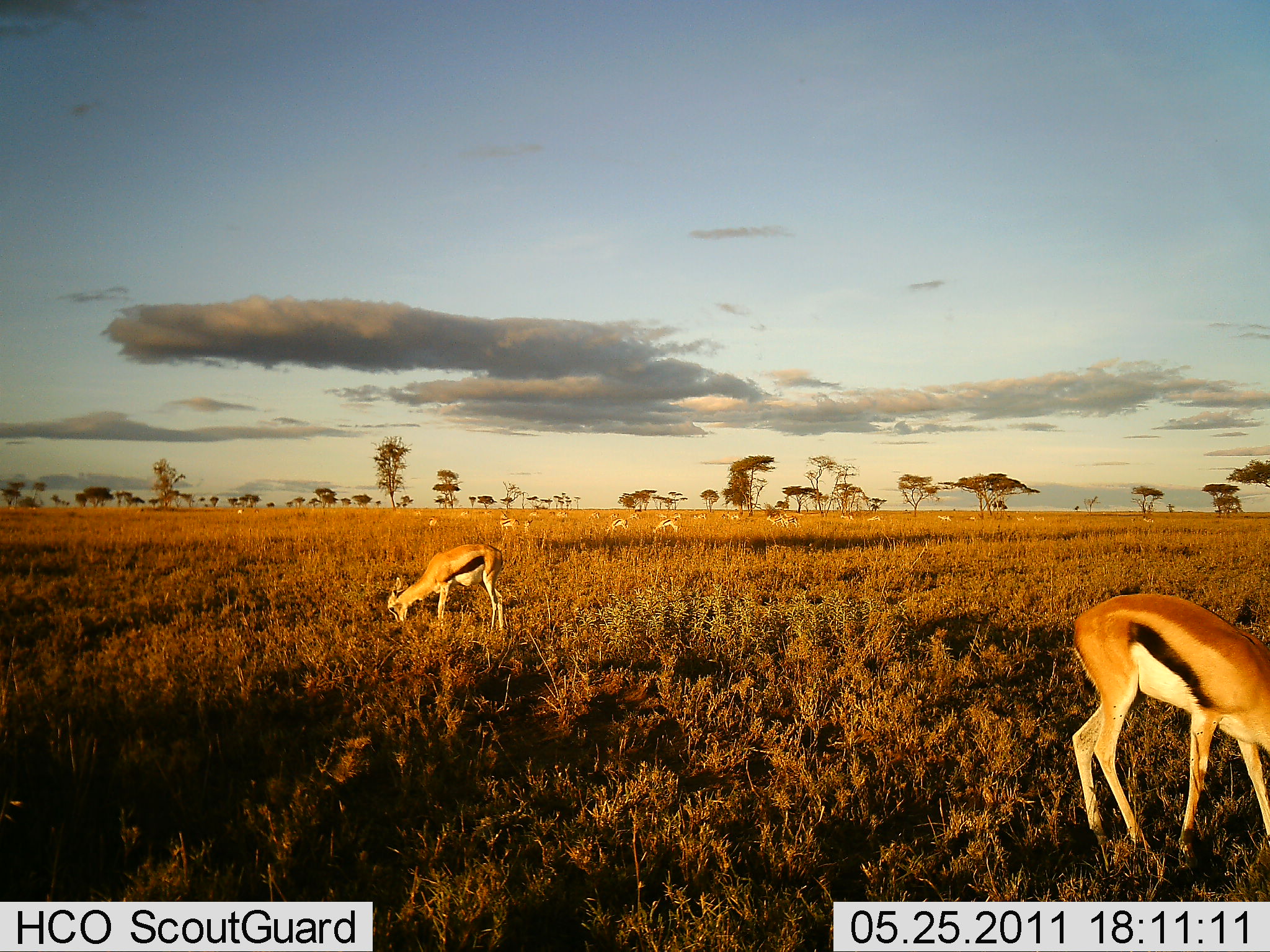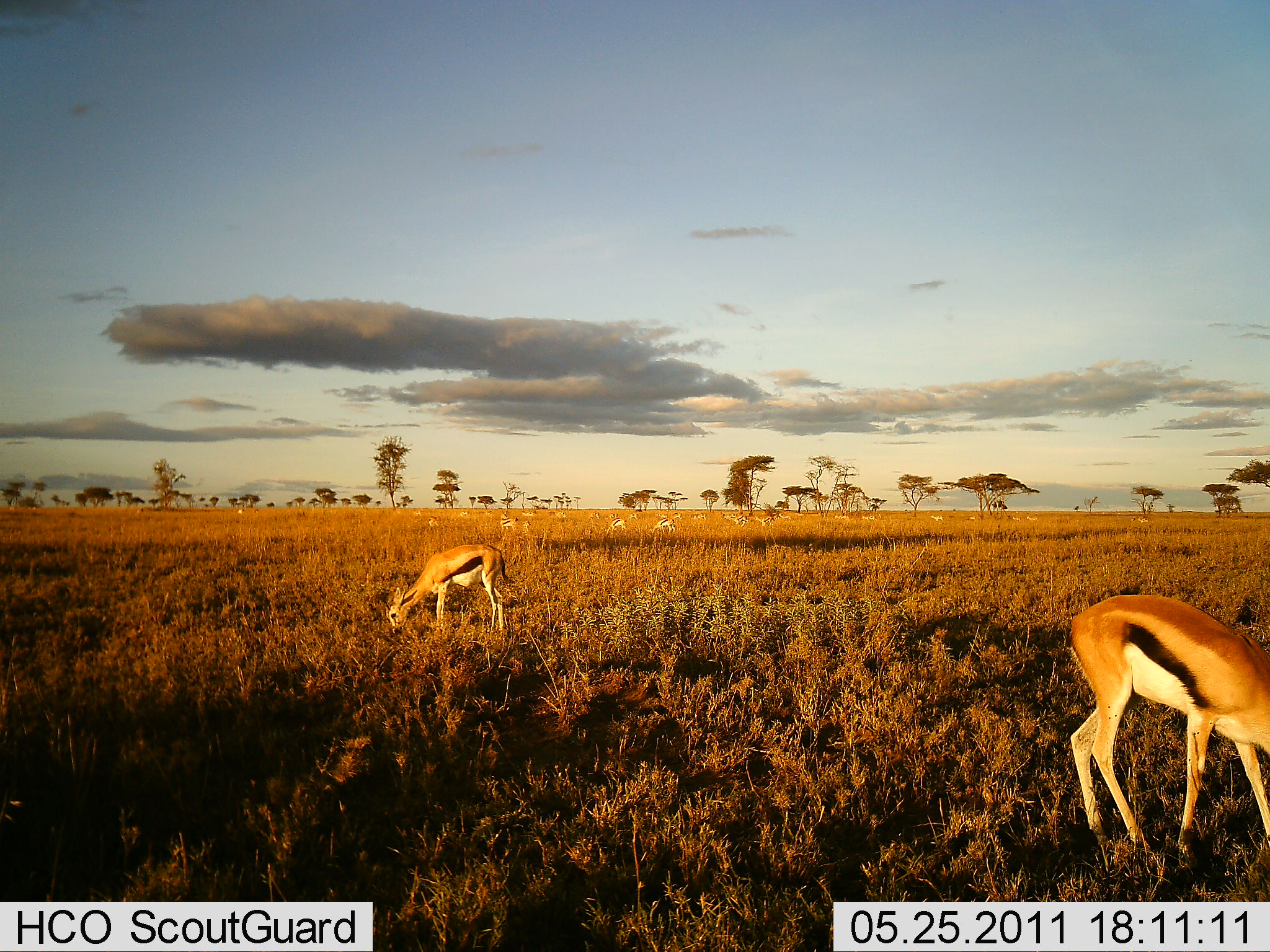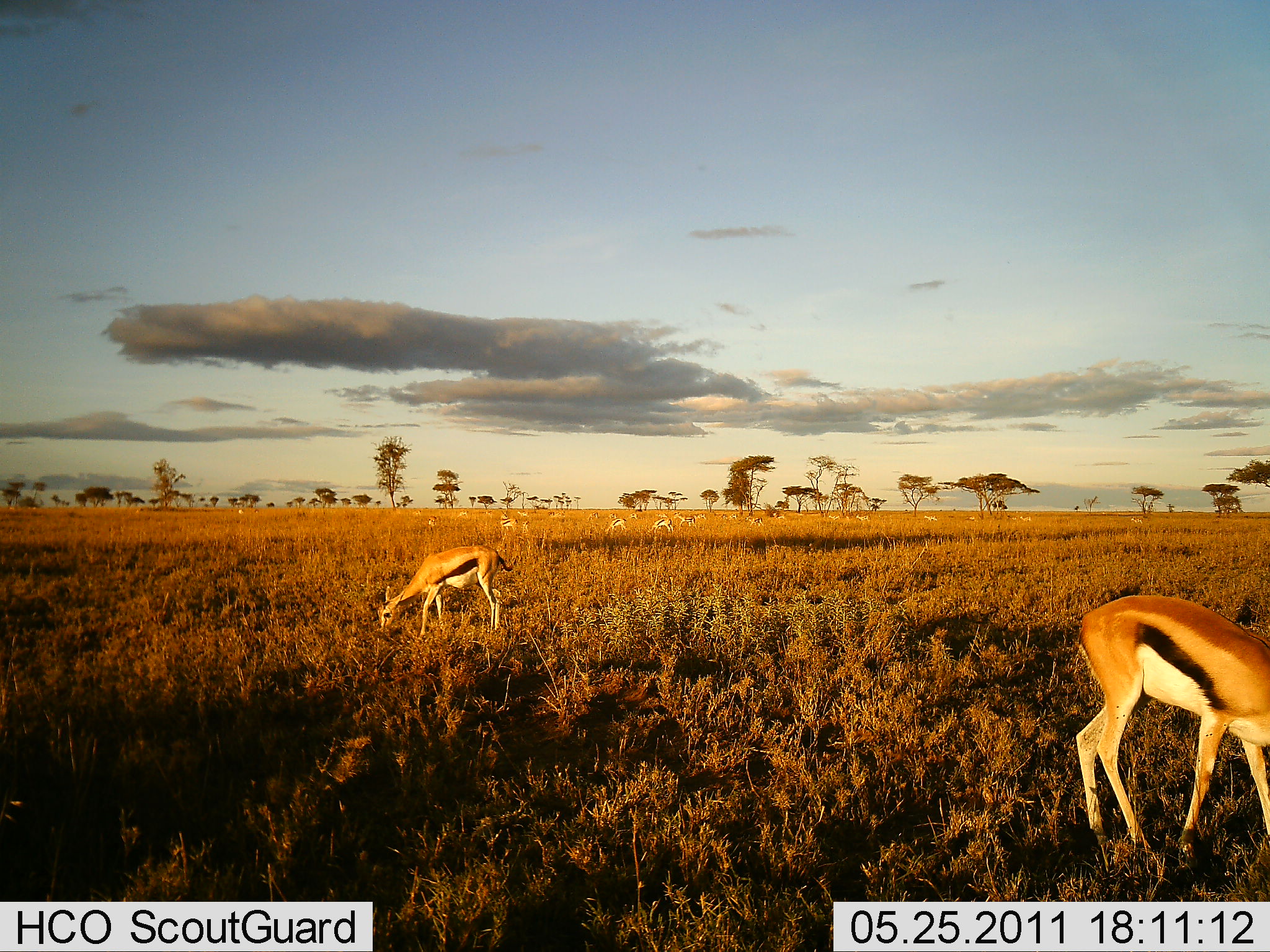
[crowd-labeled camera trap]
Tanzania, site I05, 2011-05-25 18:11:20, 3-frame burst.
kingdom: Animalia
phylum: Chordata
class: Mammalia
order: Artiodactyla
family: Bovidae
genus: Eudorcas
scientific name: Eudorcas thomsonii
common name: thomson's gazelle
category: gazellethomsons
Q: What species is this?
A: Gazellethomsons (thomson's gazelle) (Eudorcas thomsonii).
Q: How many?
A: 11-50.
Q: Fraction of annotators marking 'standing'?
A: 46%.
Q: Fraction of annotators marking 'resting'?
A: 0%.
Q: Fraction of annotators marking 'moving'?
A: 31%.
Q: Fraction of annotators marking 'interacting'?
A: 0%.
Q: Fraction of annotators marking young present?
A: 0%.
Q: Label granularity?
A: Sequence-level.